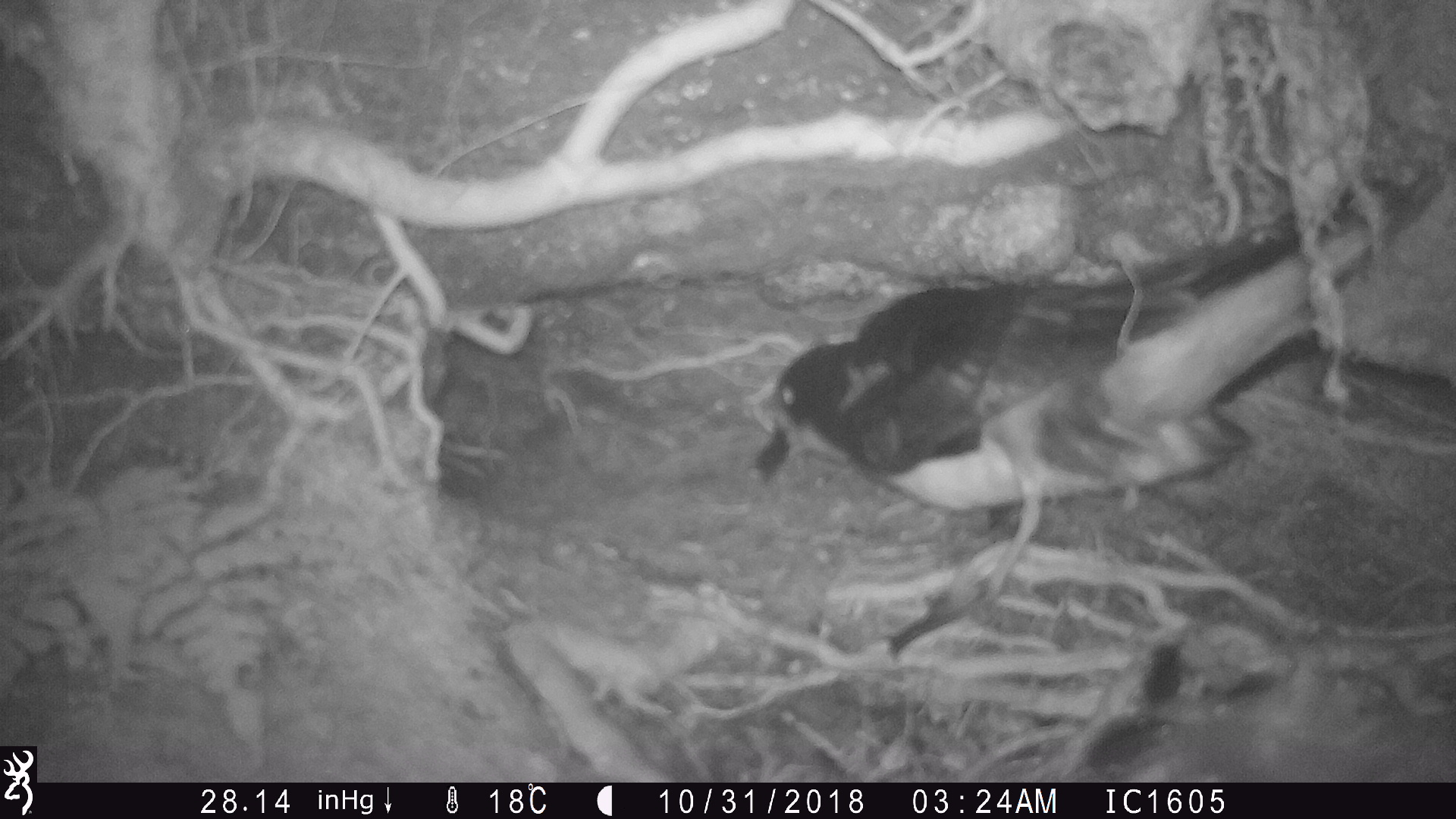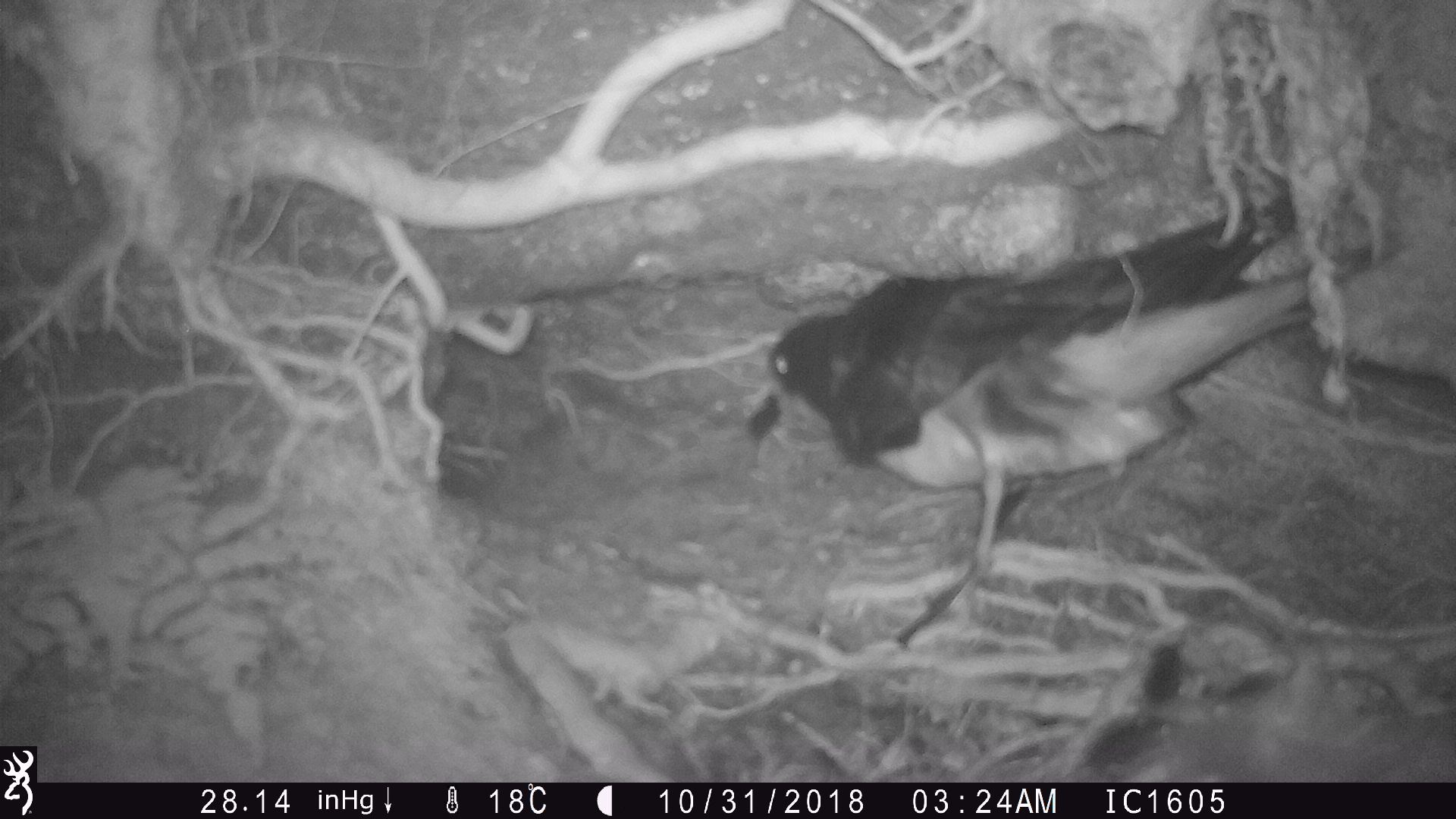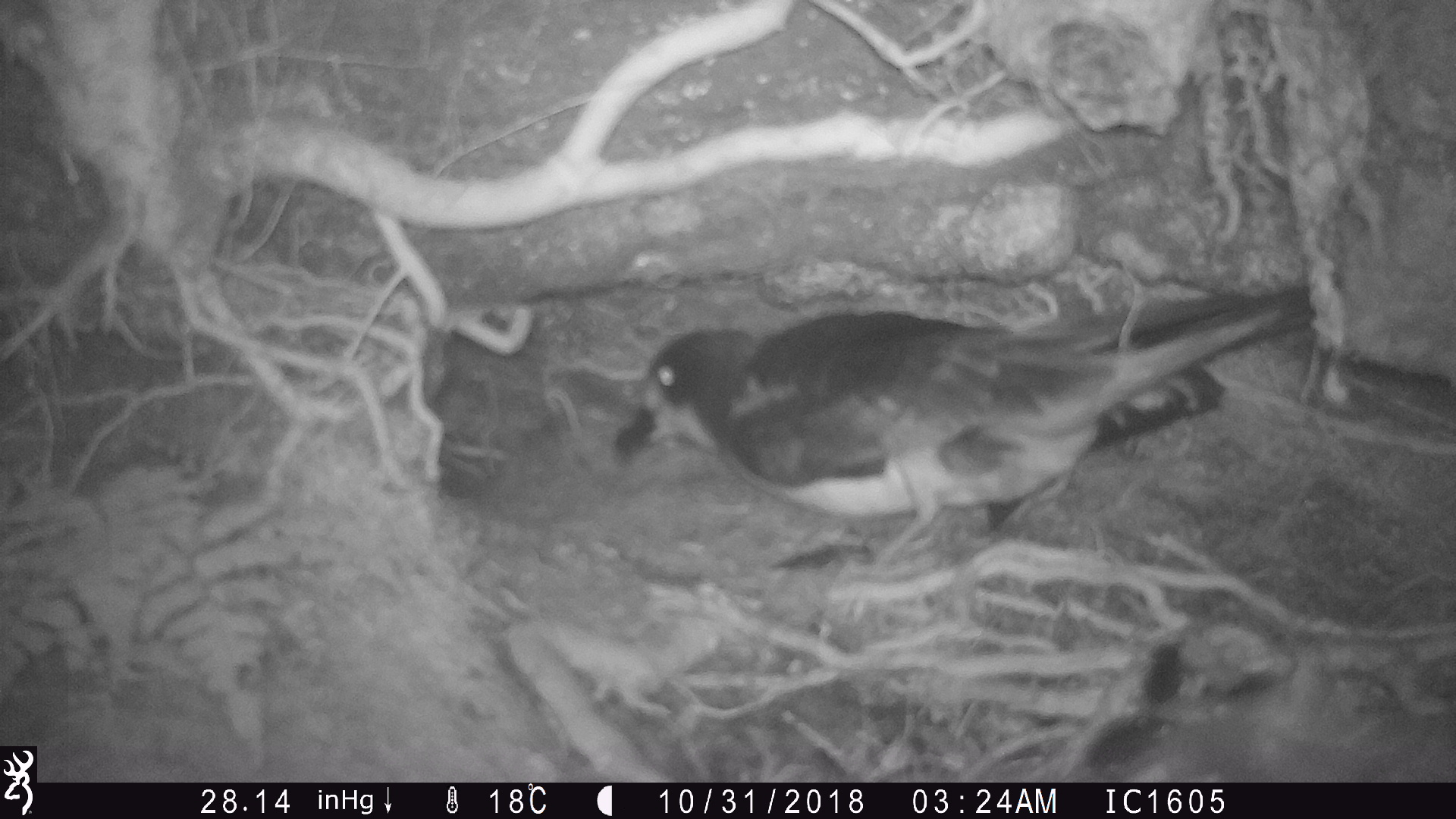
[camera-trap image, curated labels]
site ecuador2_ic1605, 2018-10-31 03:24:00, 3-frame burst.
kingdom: Animalia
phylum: Chordata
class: Aves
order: Procellariiformes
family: Procellariidae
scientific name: Procellariidae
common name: petrel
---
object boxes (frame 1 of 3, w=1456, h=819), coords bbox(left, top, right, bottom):
petrel: bbox(749, 135, 1451, 662)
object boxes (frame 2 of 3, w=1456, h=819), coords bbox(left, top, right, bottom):
petrel: bbox(742, 167, 1325, 658)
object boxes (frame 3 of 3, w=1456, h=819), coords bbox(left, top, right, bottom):
petrel: bbox(606, 278, 1278, 575)